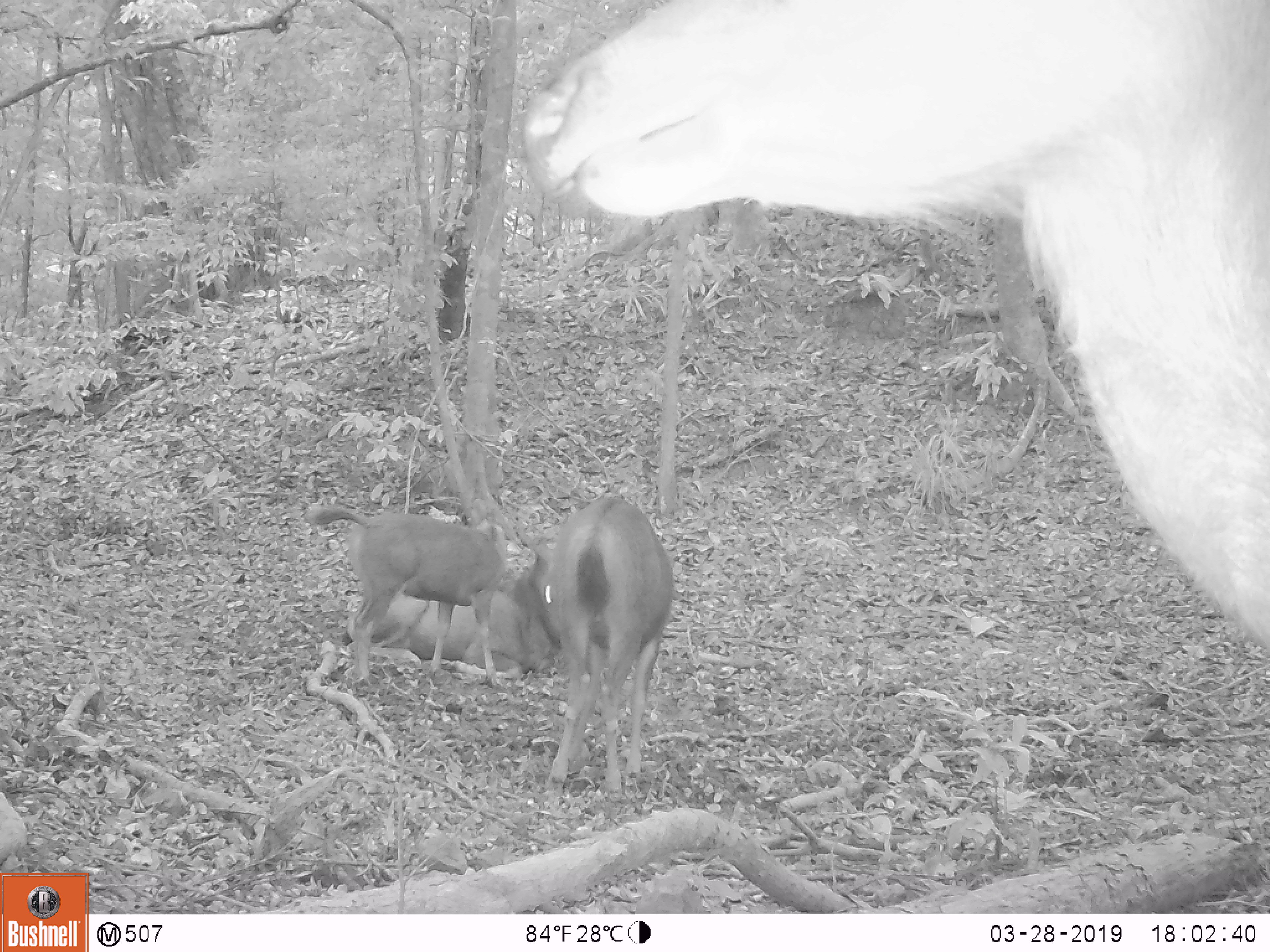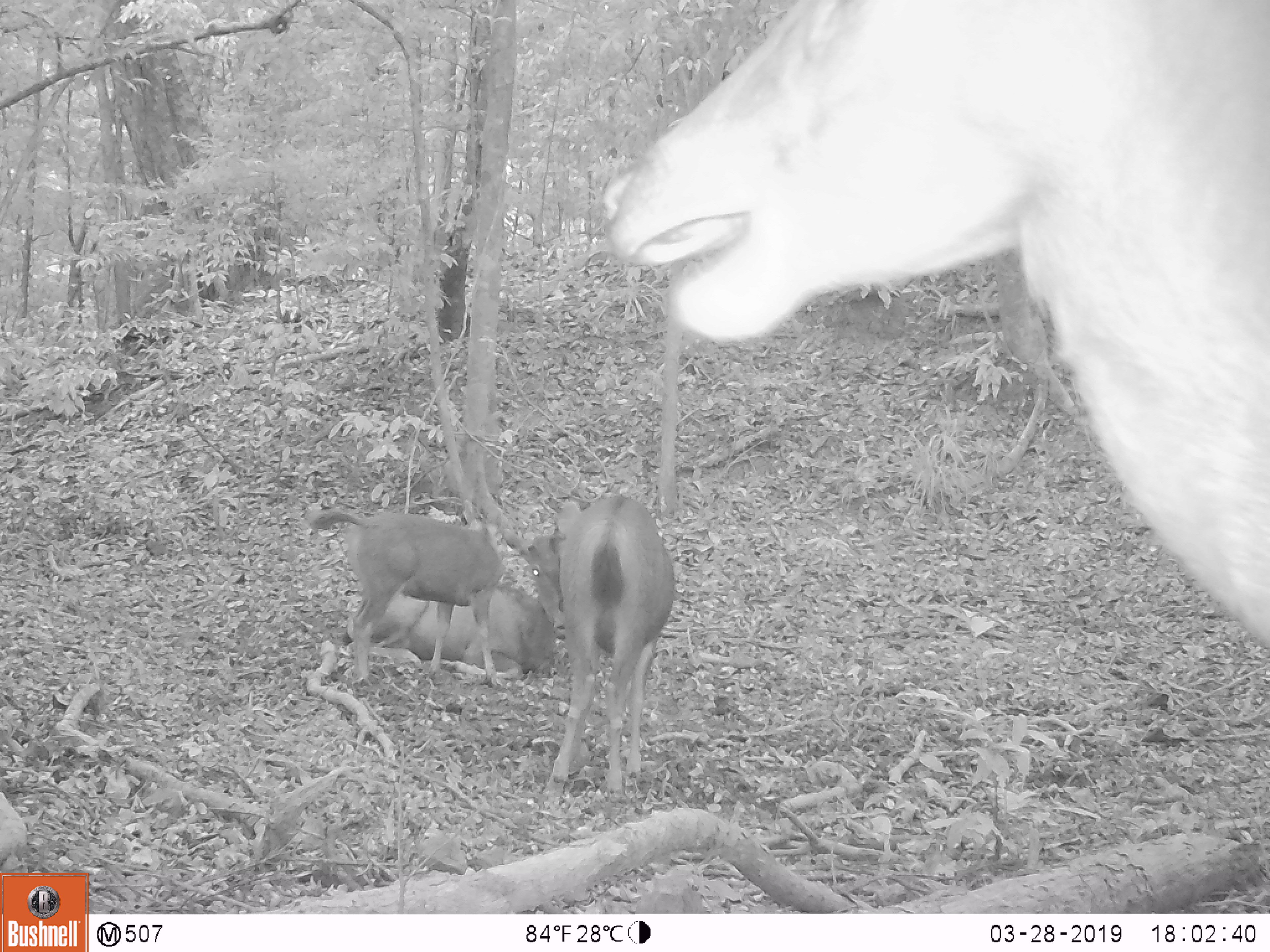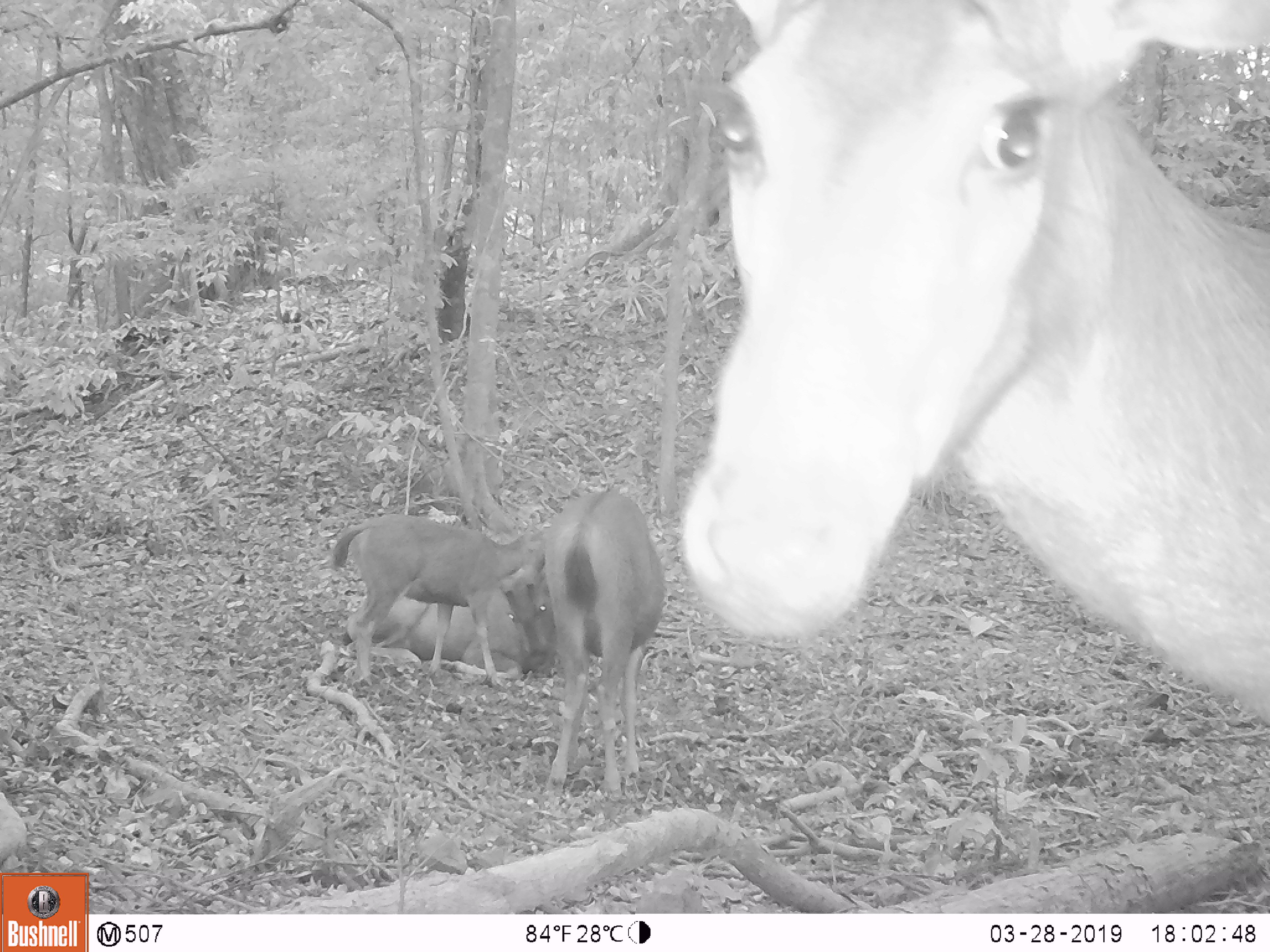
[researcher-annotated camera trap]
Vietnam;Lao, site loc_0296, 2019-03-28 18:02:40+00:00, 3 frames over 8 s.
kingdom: Animalia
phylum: Chordata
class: Mammalia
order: Artiodactyla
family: Cervidae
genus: Rusa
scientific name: Rusa unicolor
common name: sambar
Sambar (Rusa unicolor). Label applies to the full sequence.